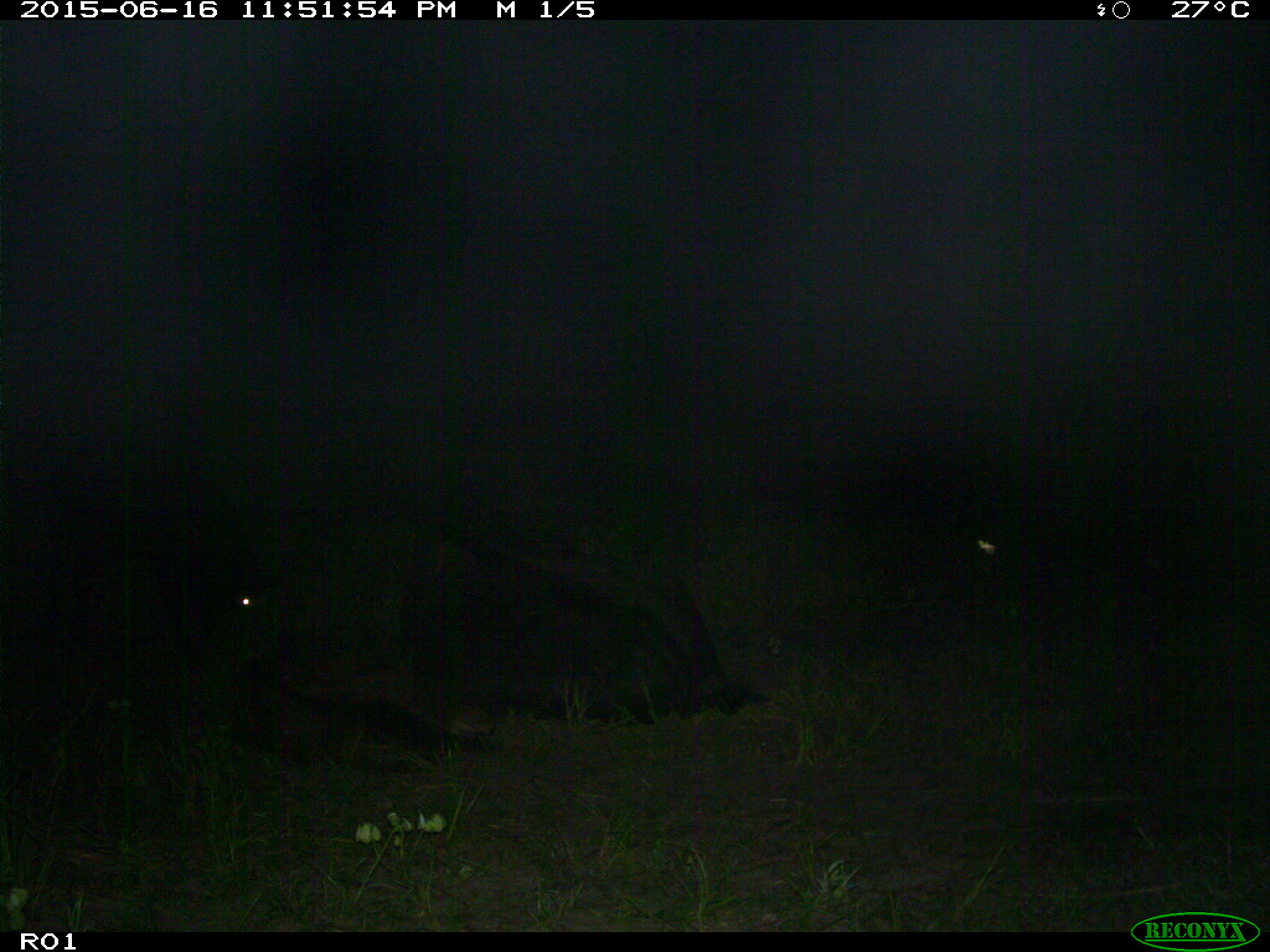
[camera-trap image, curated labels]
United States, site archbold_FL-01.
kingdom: Animalia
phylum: Chordata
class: Mammalia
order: Artiodactyla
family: Bovidae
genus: Bos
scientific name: Bos taurus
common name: domestic cow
Bos taurus (domestic cow).